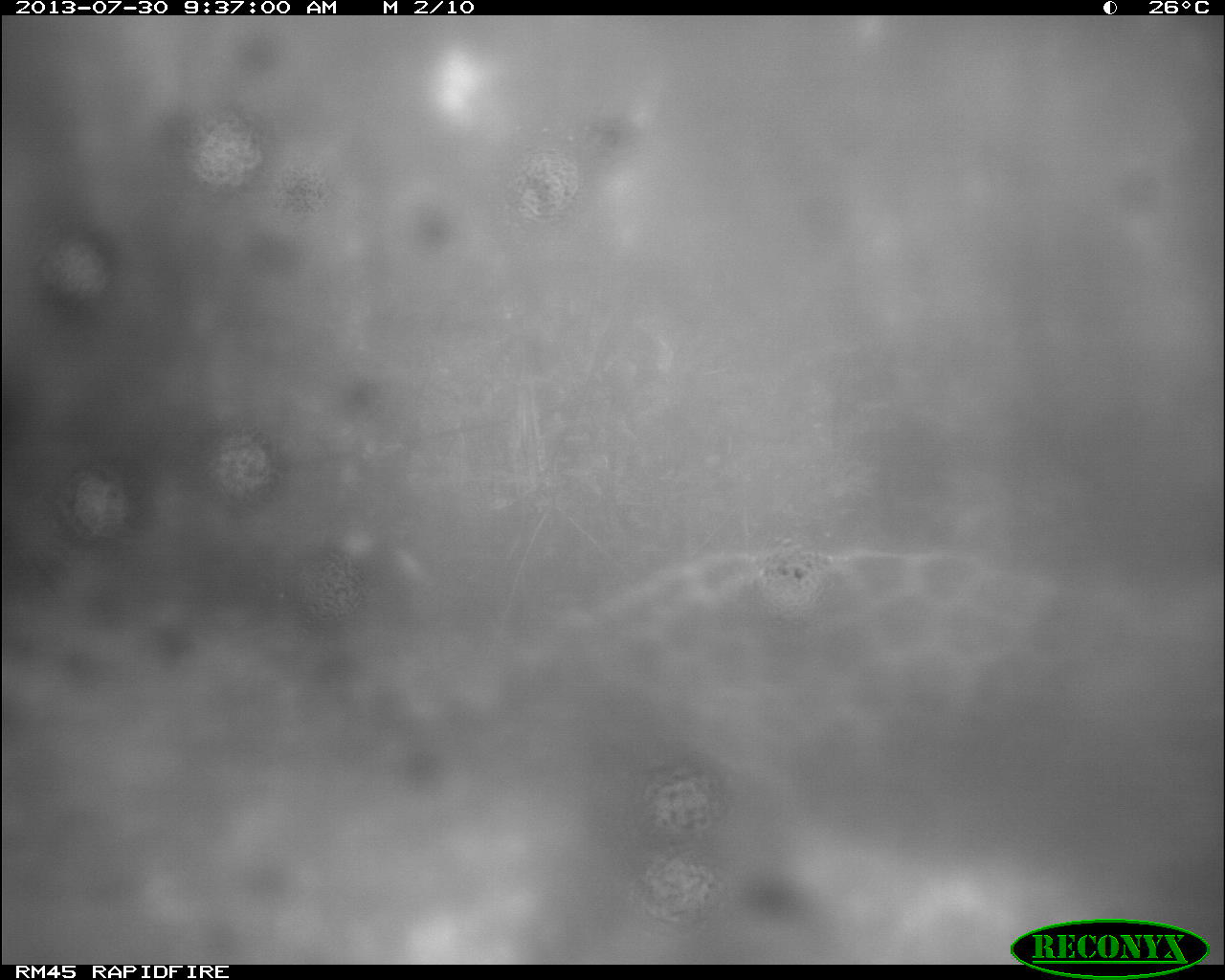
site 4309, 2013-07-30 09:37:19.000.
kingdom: Animalia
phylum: Chordata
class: Mammalia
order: Carnivora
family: Felidae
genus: Panthera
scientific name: Panthera onca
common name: jaguar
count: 1